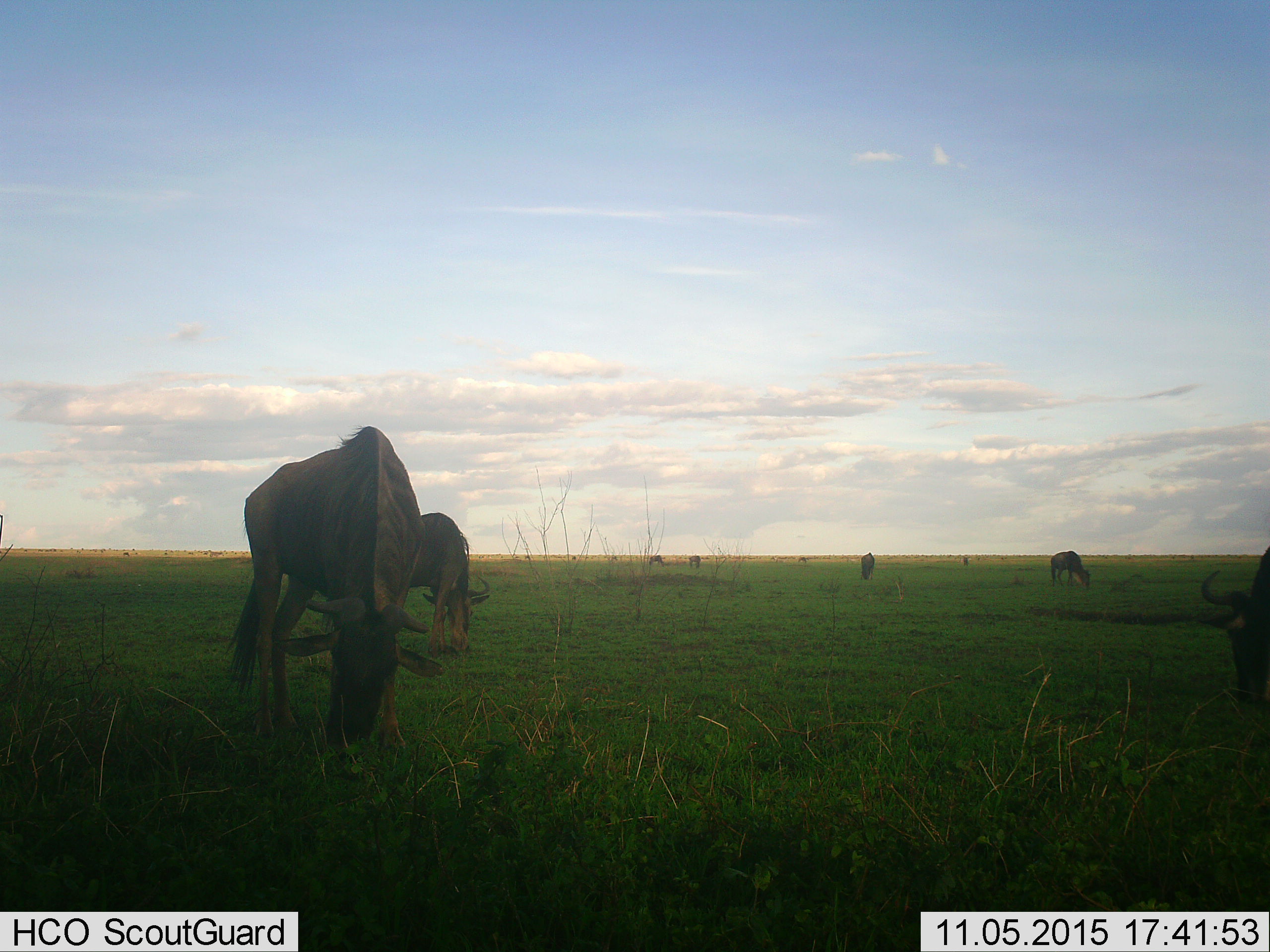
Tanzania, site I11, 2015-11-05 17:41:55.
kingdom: Animalia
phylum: Chordata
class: Mammalia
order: Artiodactyla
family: Bovidae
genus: Connochaetes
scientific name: Connochaetes taurinus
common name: blue wildebeest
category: wildebeest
Wildebeest (blue wildebeest) (Connochaetes taurinus), count 11-50. Behavior (volunteer vote fractions): standing 14%, resting 14%, moving 29%, interacting 0%. Young present (vote fraction): 14%. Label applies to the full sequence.